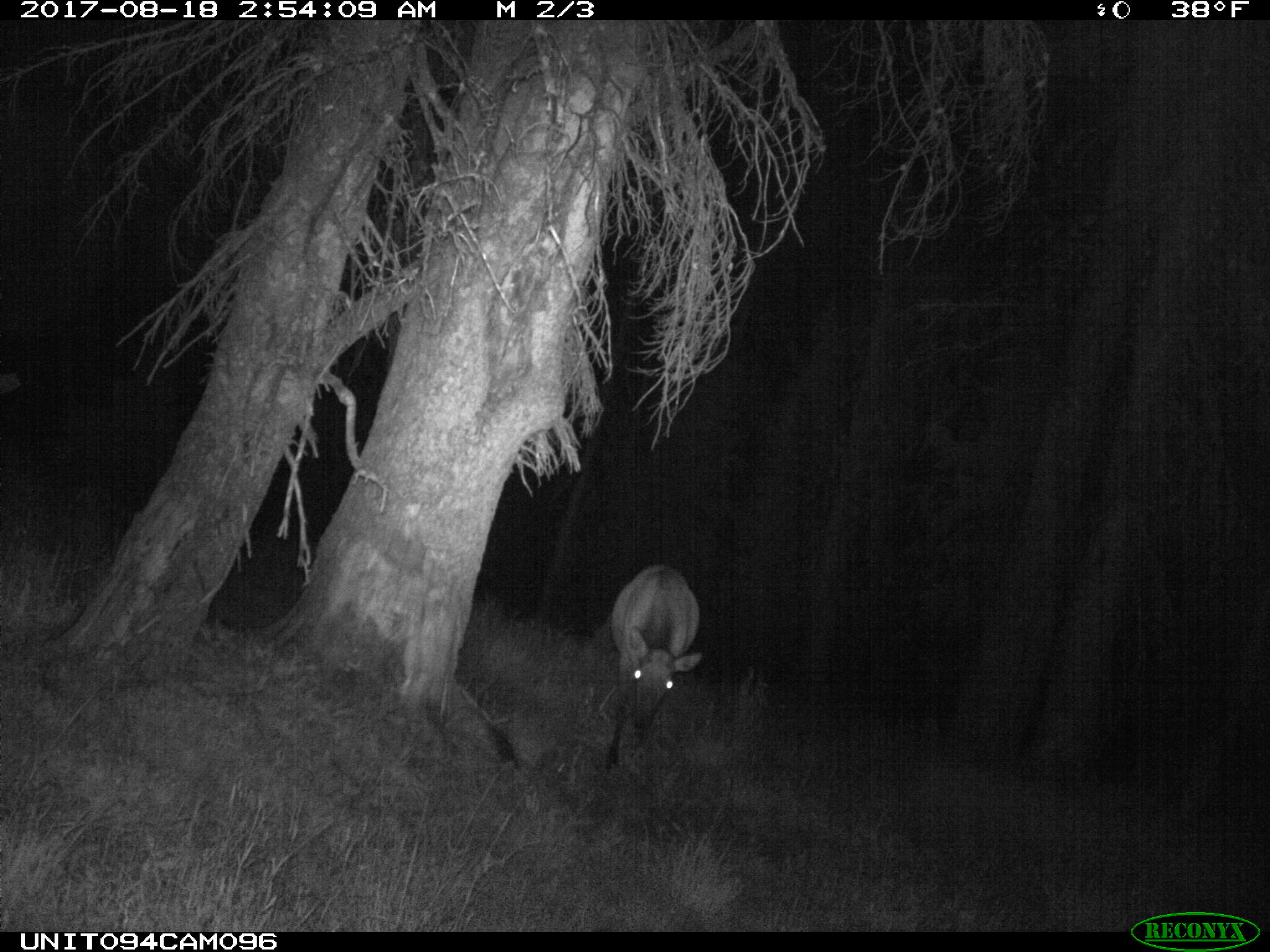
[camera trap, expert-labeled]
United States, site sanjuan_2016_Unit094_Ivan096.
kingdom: Animalia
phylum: Chordata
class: Mammalia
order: Artiodactyla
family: Cervidae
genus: Cervus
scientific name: Cervus elaphus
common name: red deer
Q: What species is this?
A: Cervus elaphus (red deer).